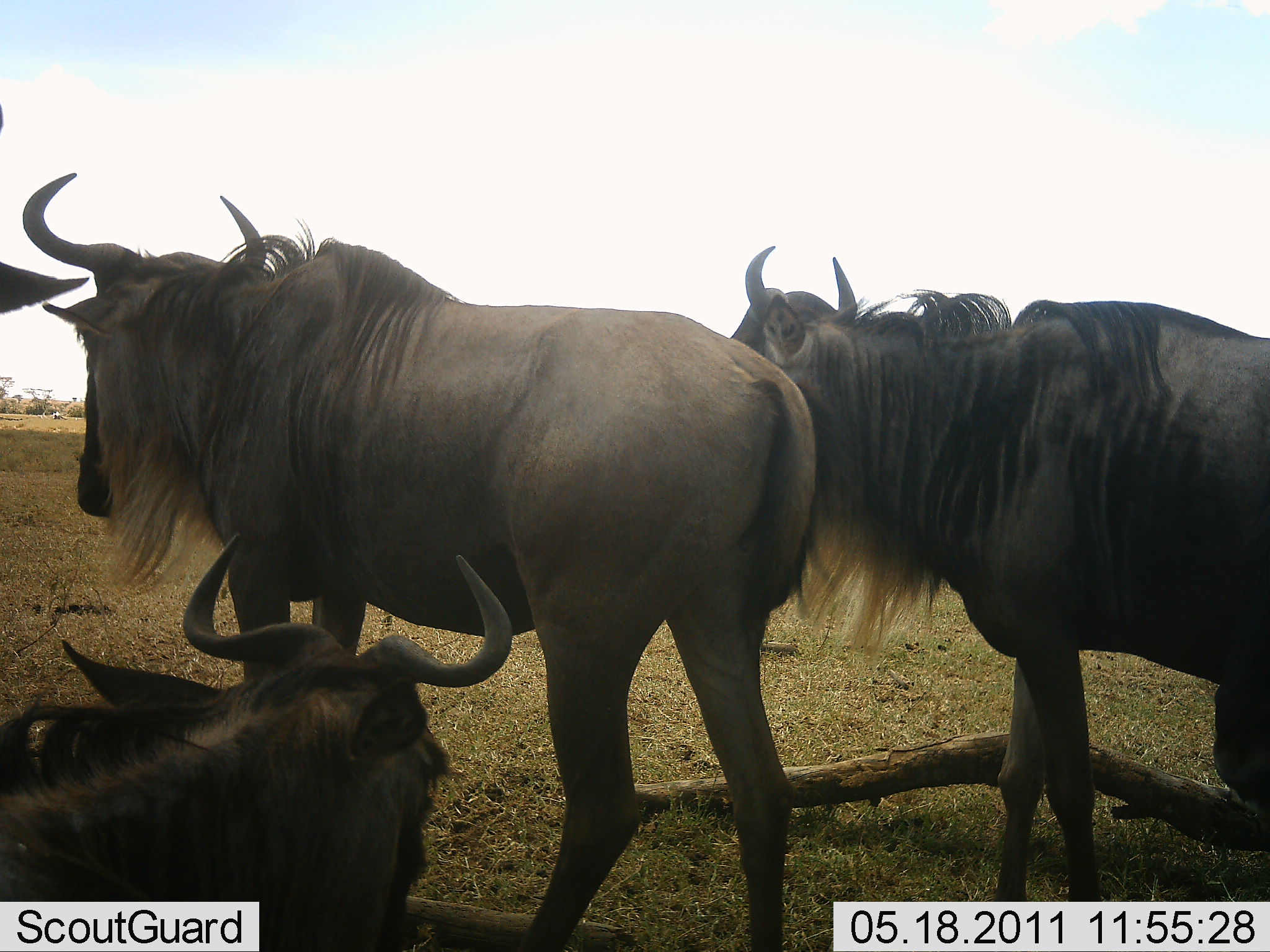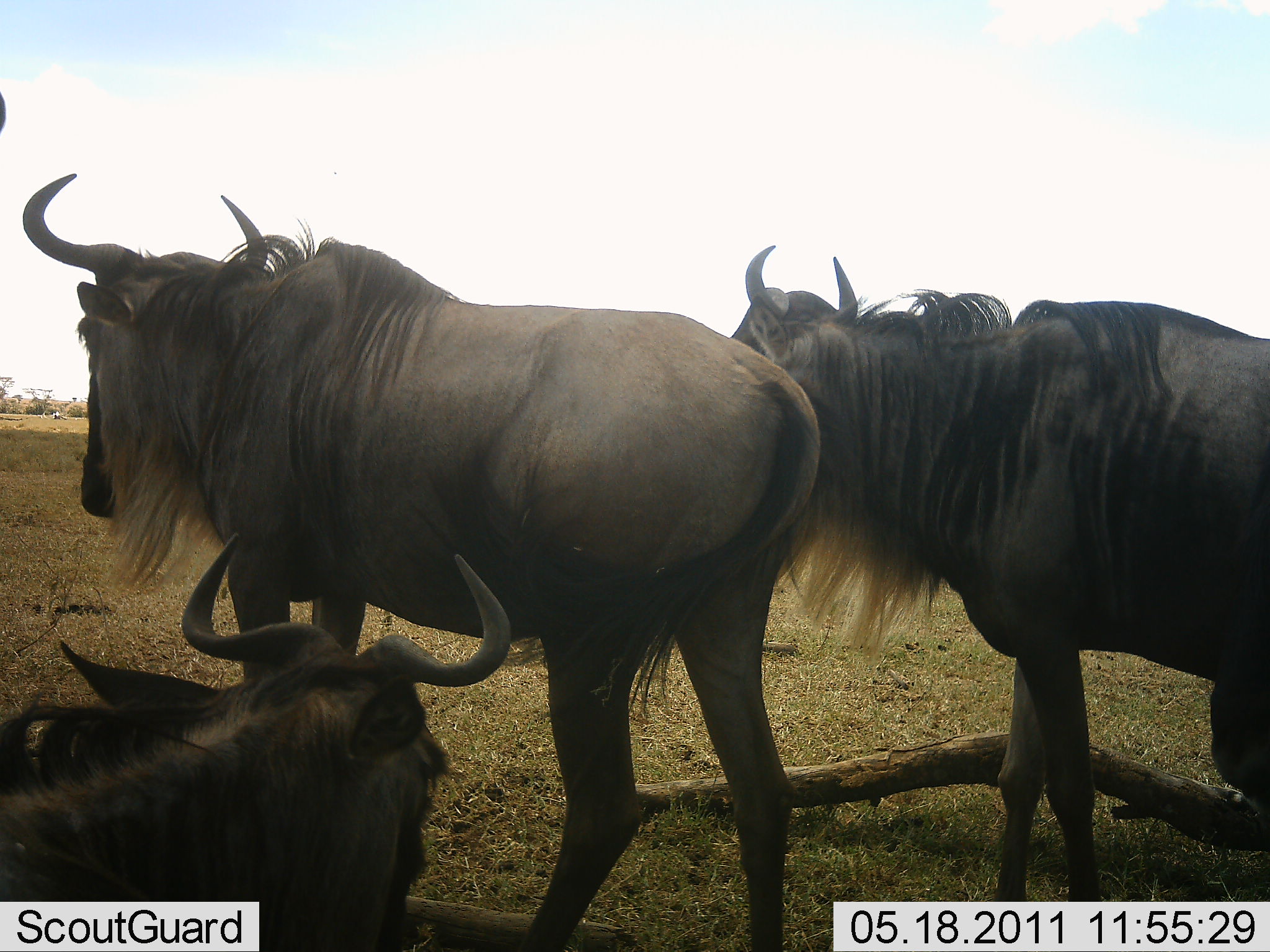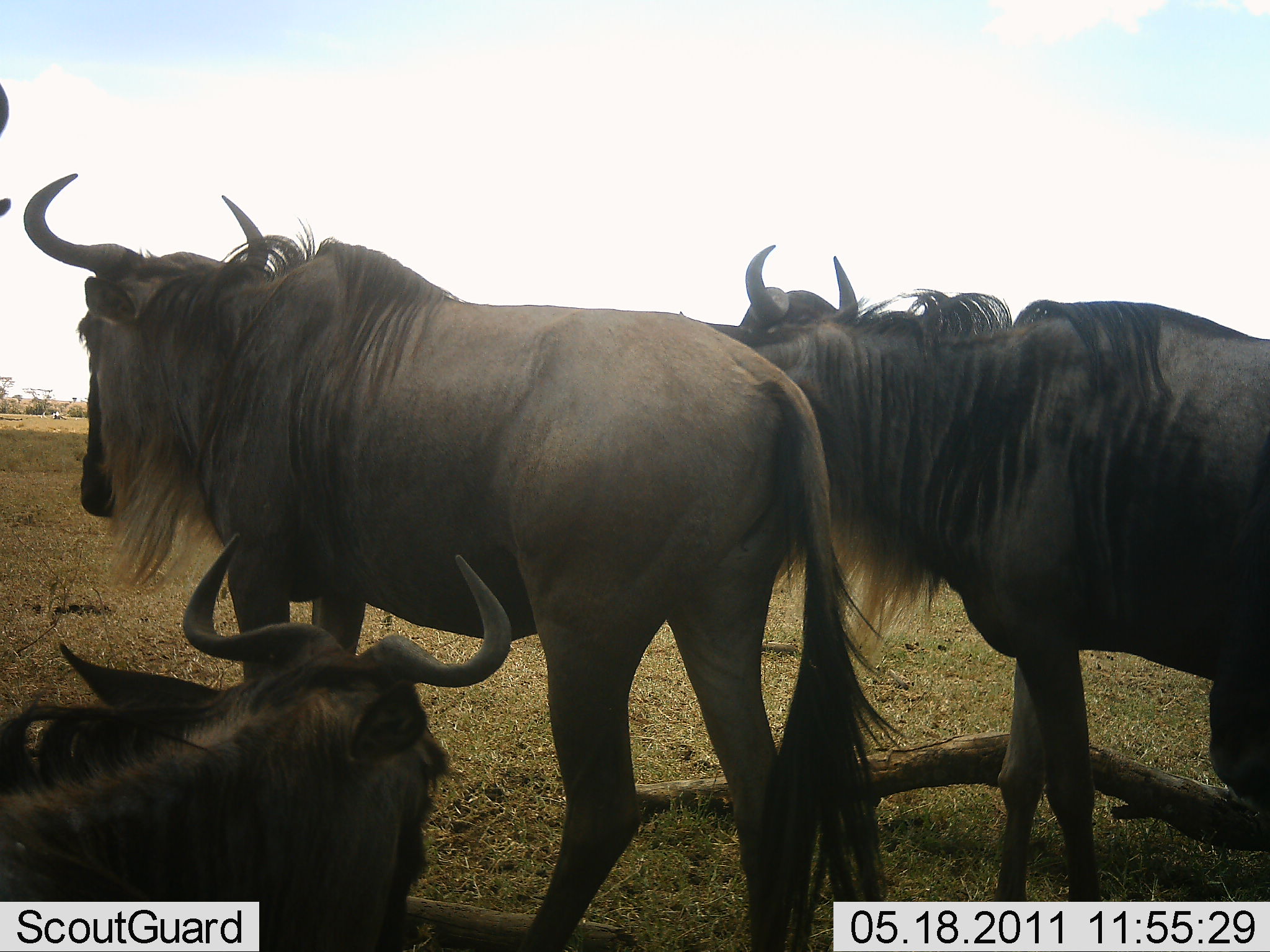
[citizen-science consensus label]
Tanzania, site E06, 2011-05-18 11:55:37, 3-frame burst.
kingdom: Animalia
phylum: Chordata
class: Mammalia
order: Artiodactyla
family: Bovidae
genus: Connochaetes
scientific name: Connochaetes taurinus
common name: blue wildebeest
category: wildebeest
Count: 4.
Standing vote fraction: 80%.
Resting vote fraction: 70%.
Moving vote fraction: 0%.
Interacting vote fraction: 10%.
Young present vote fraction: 0%.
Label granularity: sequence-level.